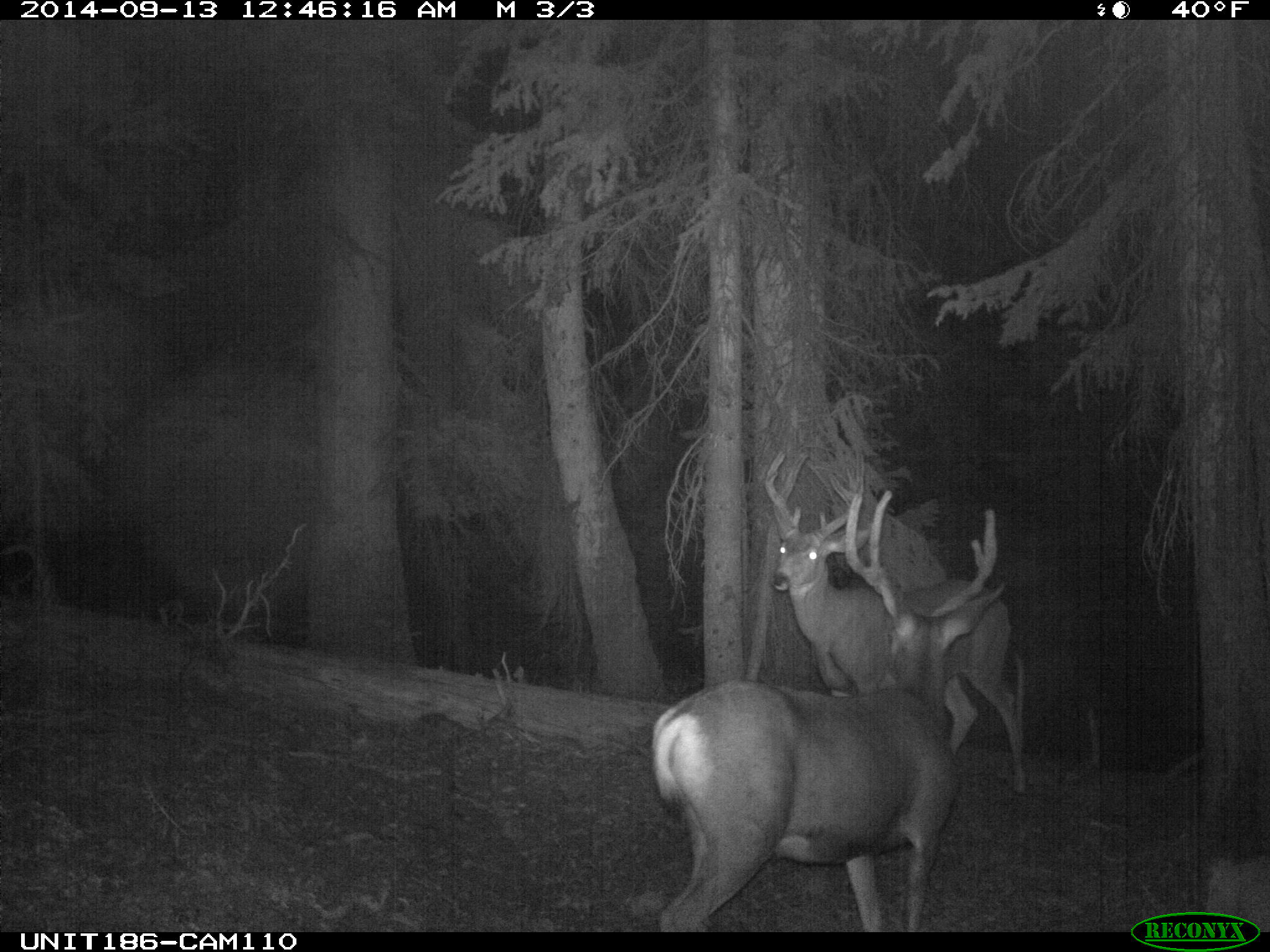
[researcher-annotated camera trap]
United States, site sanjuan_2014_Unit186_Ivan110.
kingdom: Animalia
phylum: Chordata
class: Mammalia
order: Artiodactyla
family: Cervidae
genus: Odocoileus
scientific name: Odocoileus hemionus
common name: mule deer